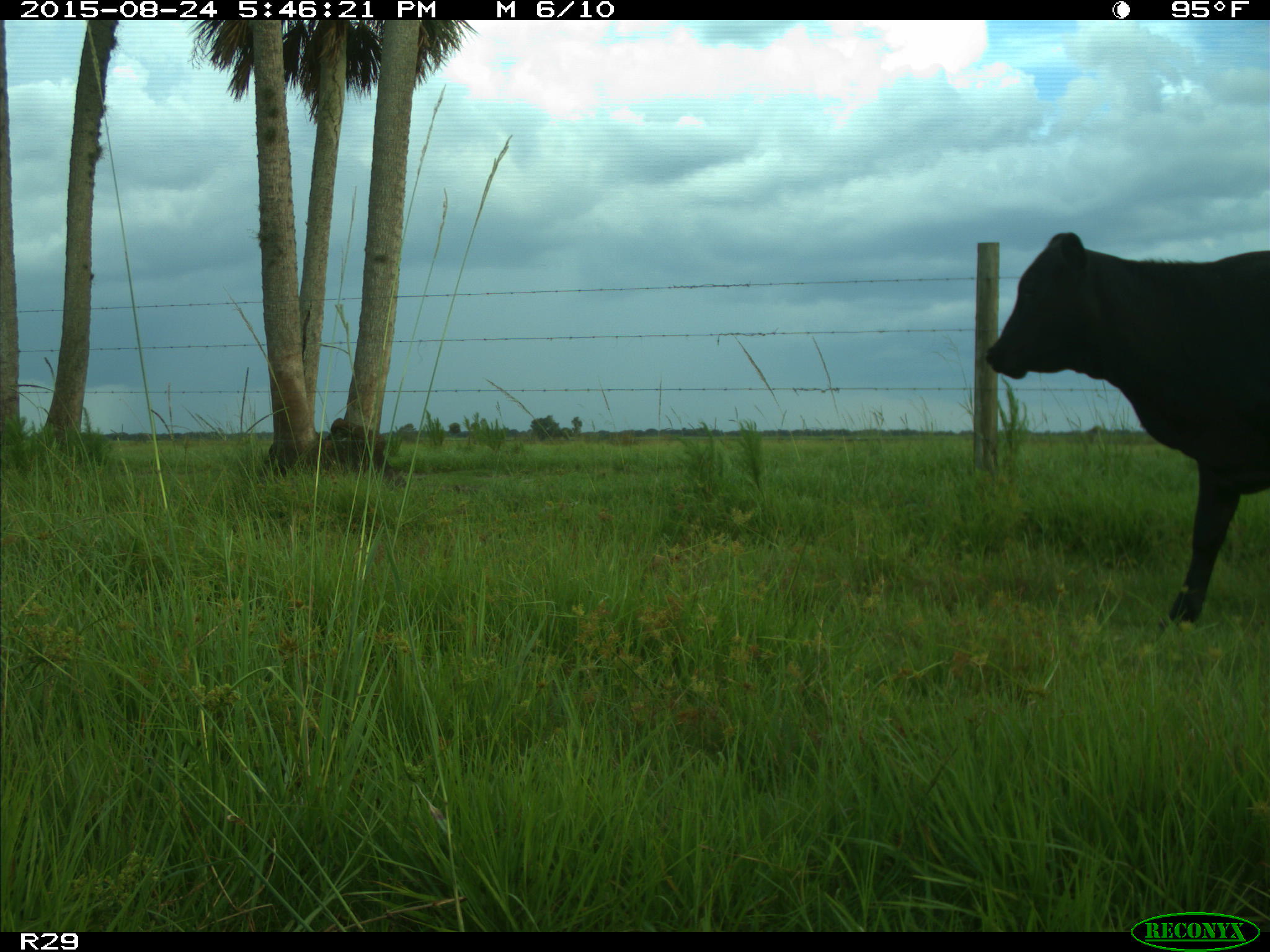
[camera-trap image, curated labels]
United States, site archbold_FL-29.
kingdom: Animalia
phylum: Chordata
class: Mammalia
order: Artiodactyla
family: Bovidae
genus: Bos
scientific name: Bos taurus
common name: domestic cow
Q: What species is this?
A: Bos taurus (domestic cow).